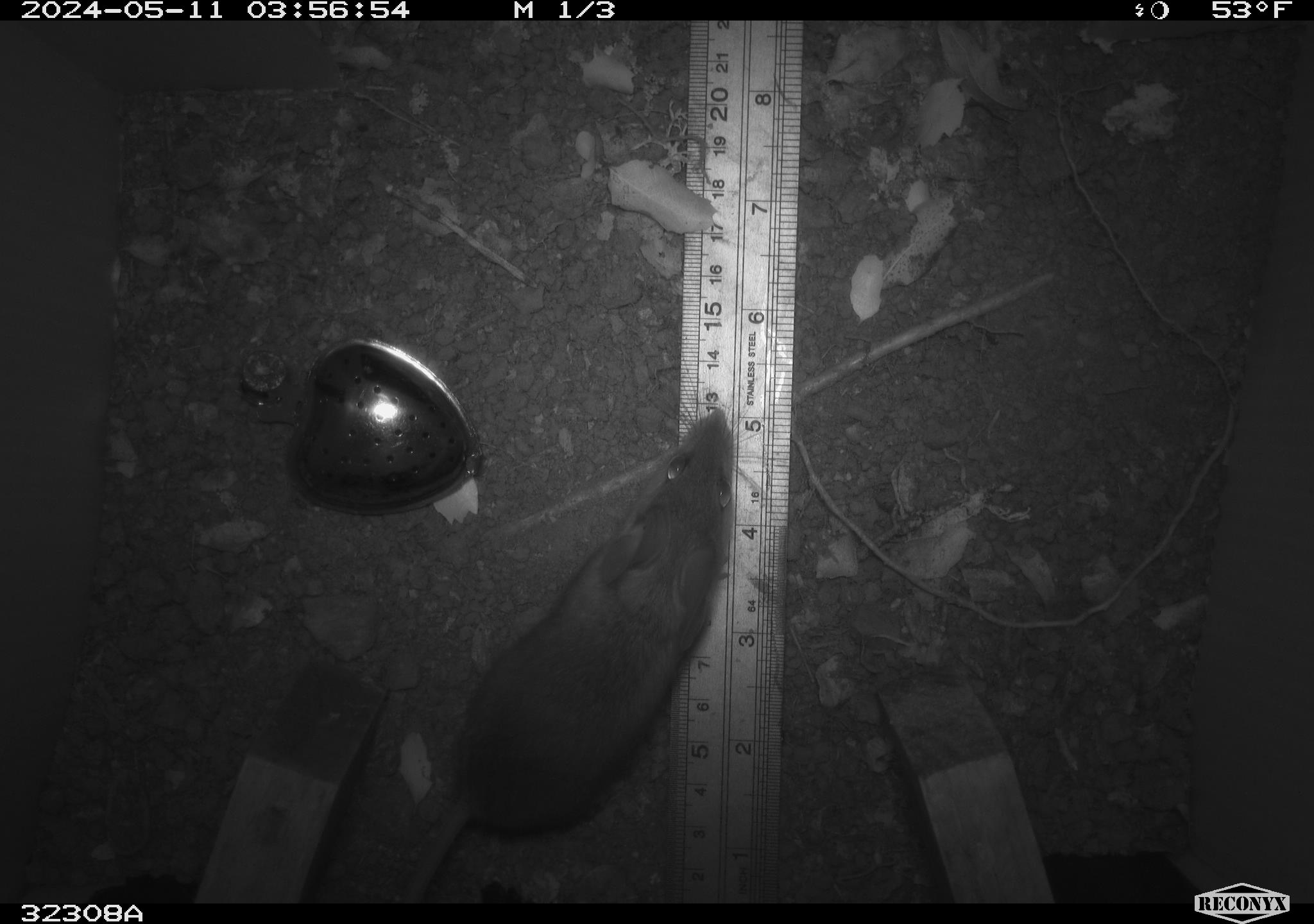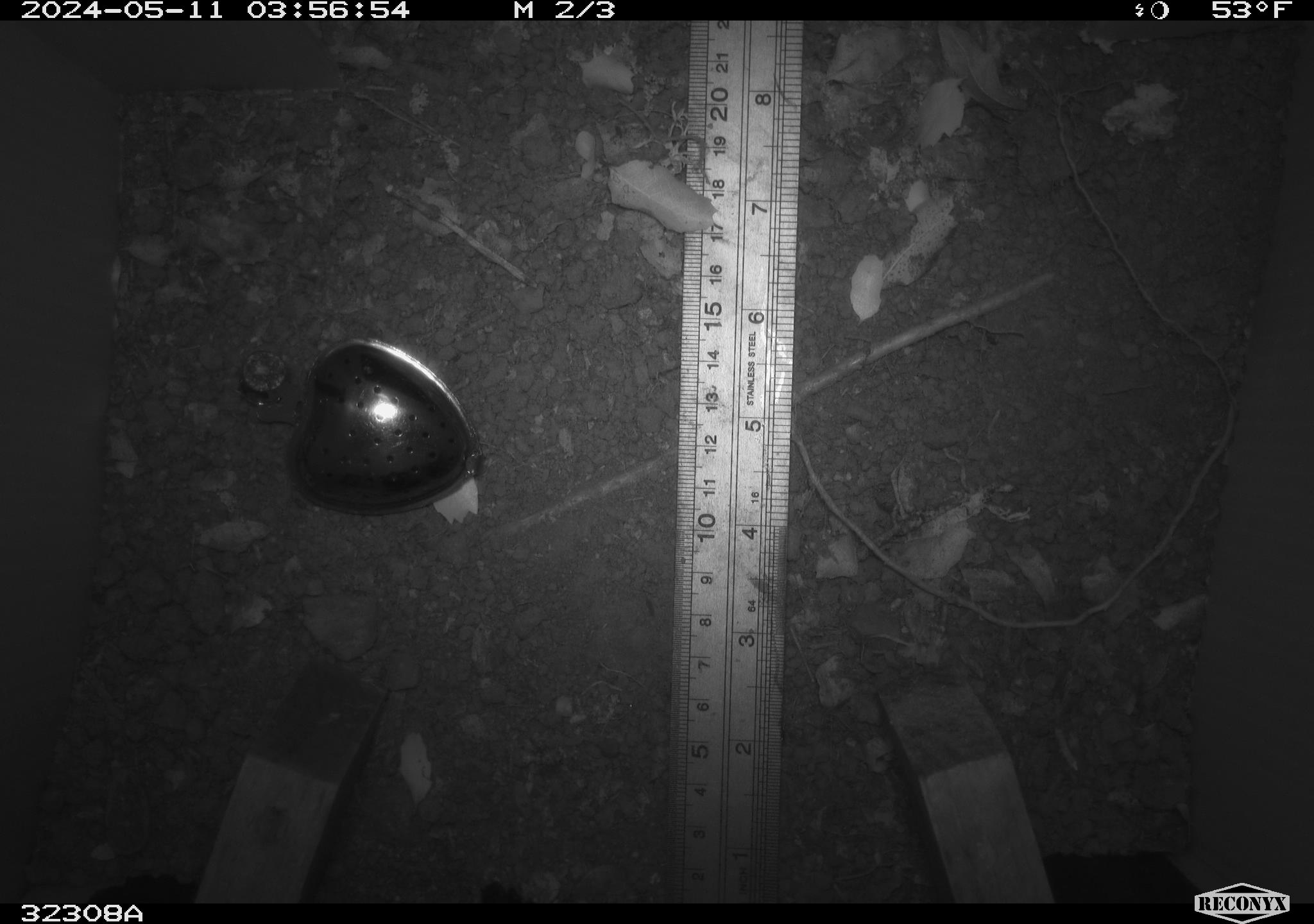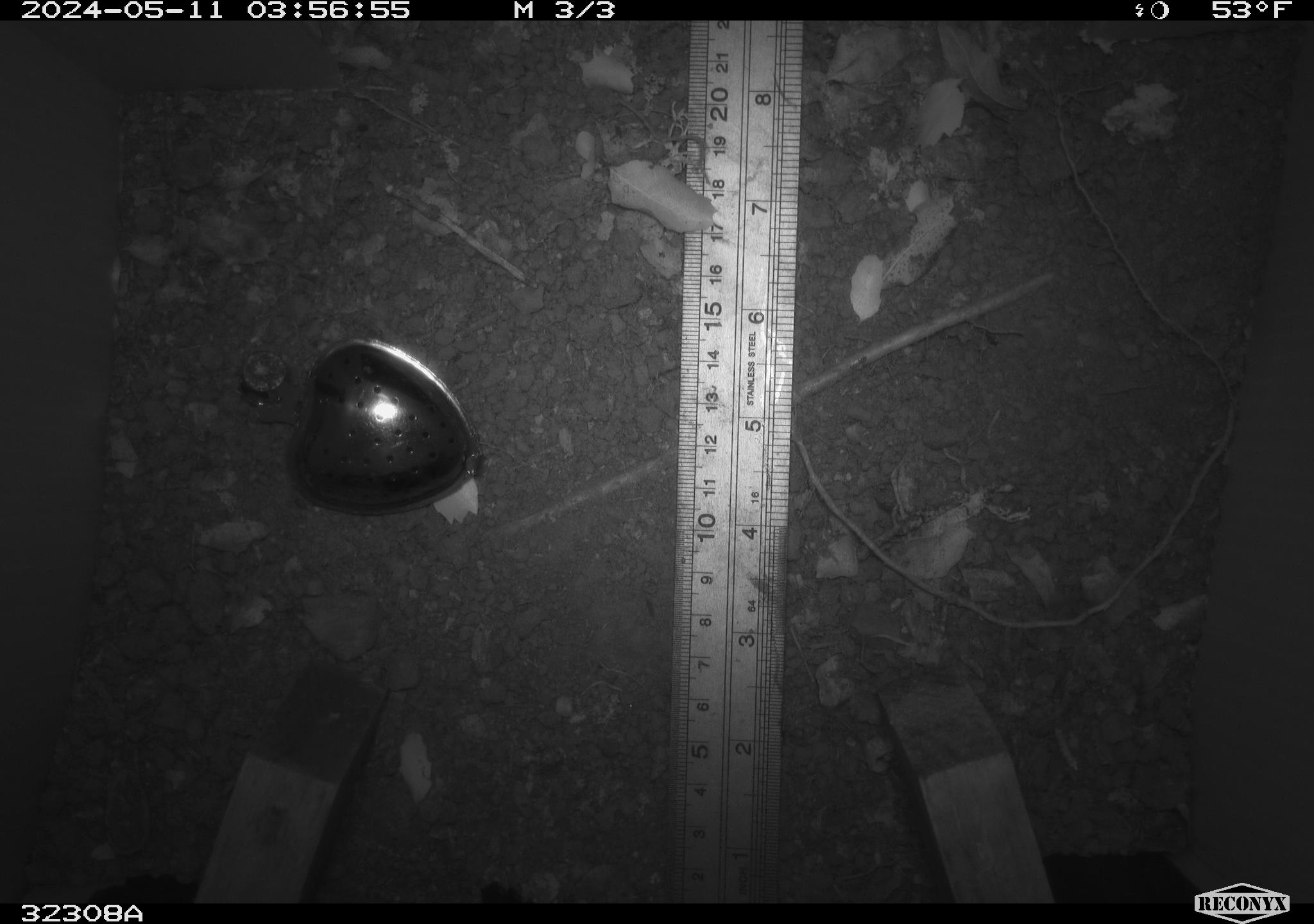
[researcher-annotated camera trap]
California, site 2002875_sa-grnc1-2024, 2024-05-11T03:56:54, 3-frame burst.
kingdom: Animalia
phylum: Chordata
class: Mammalia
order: Rodentia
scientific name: Rodentia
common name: rodent